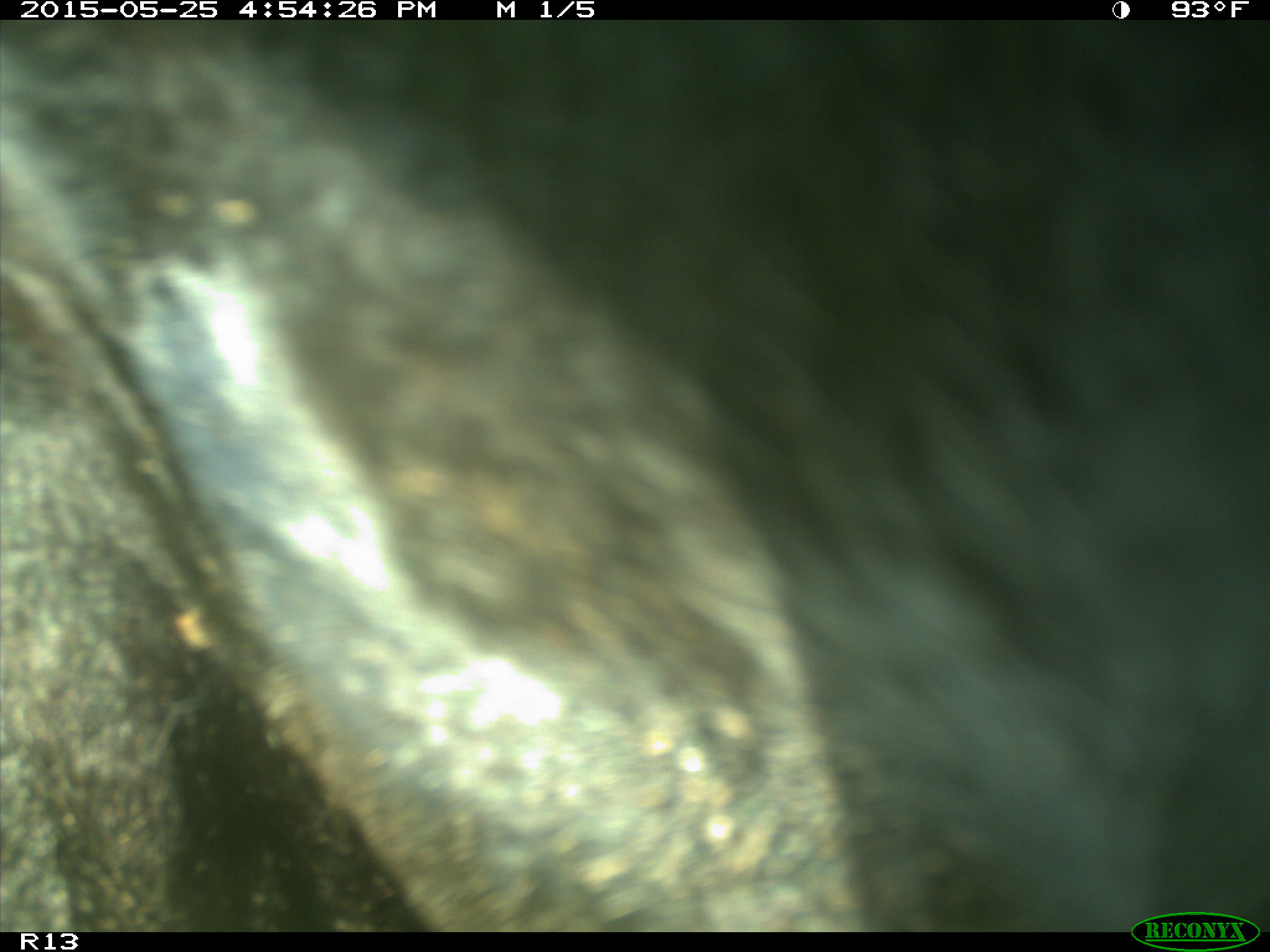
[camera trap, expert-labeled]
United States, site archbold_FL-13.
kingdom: Animalia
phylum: Chordata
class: Mammalia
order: Artiodactyla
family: Bovidae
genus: Bos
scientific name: Bos taurus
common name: domestic cow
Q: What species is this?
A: Bos taurus (domestic cow).